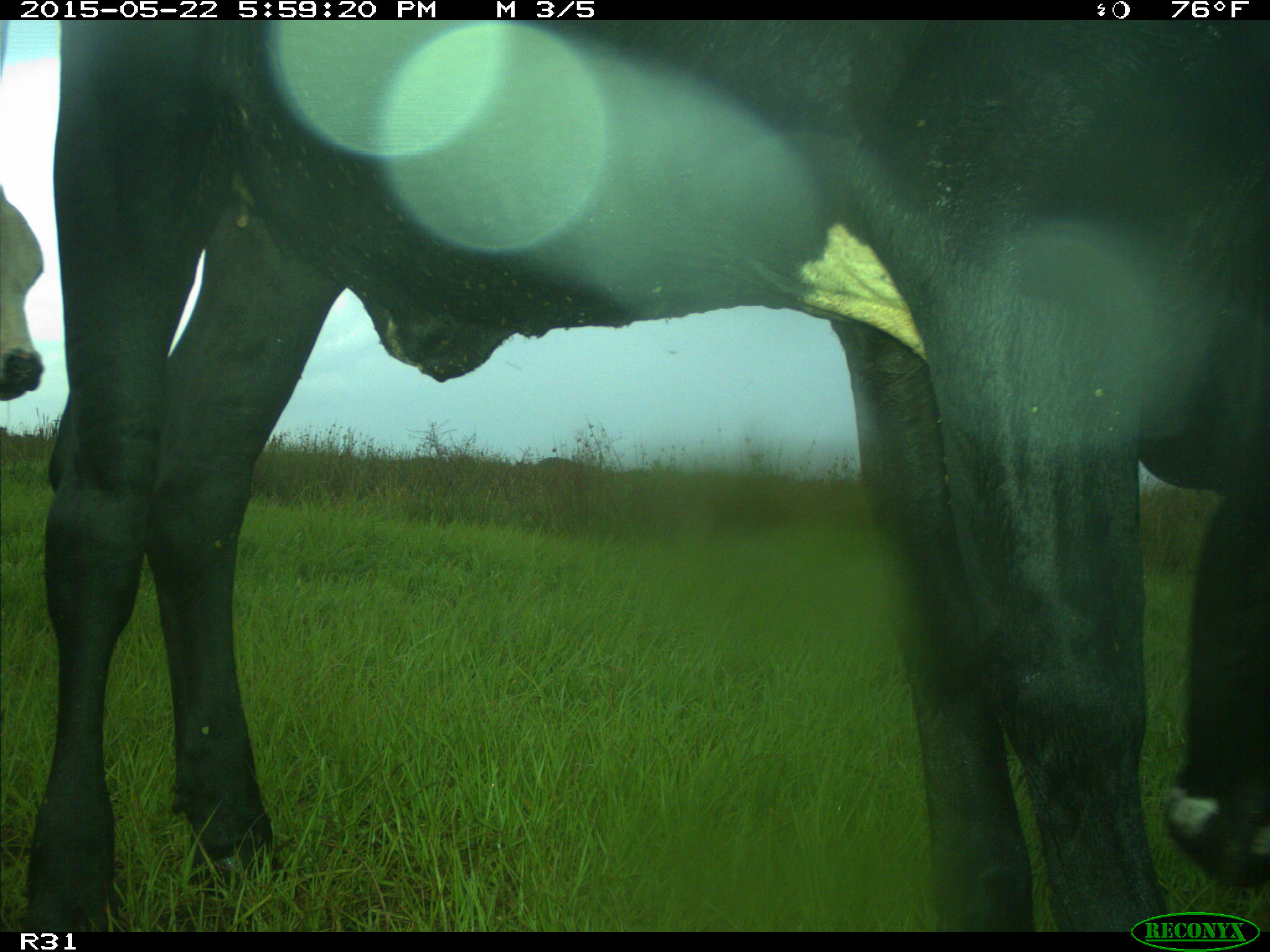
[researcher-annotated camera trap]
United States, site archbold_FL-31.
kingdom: Animalia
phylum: Chordata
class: Mammalia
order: Artiodactyla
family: Bovidae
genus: Bos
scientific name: Bos taurus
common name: domestic cow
Bos taurus (domestic cow).